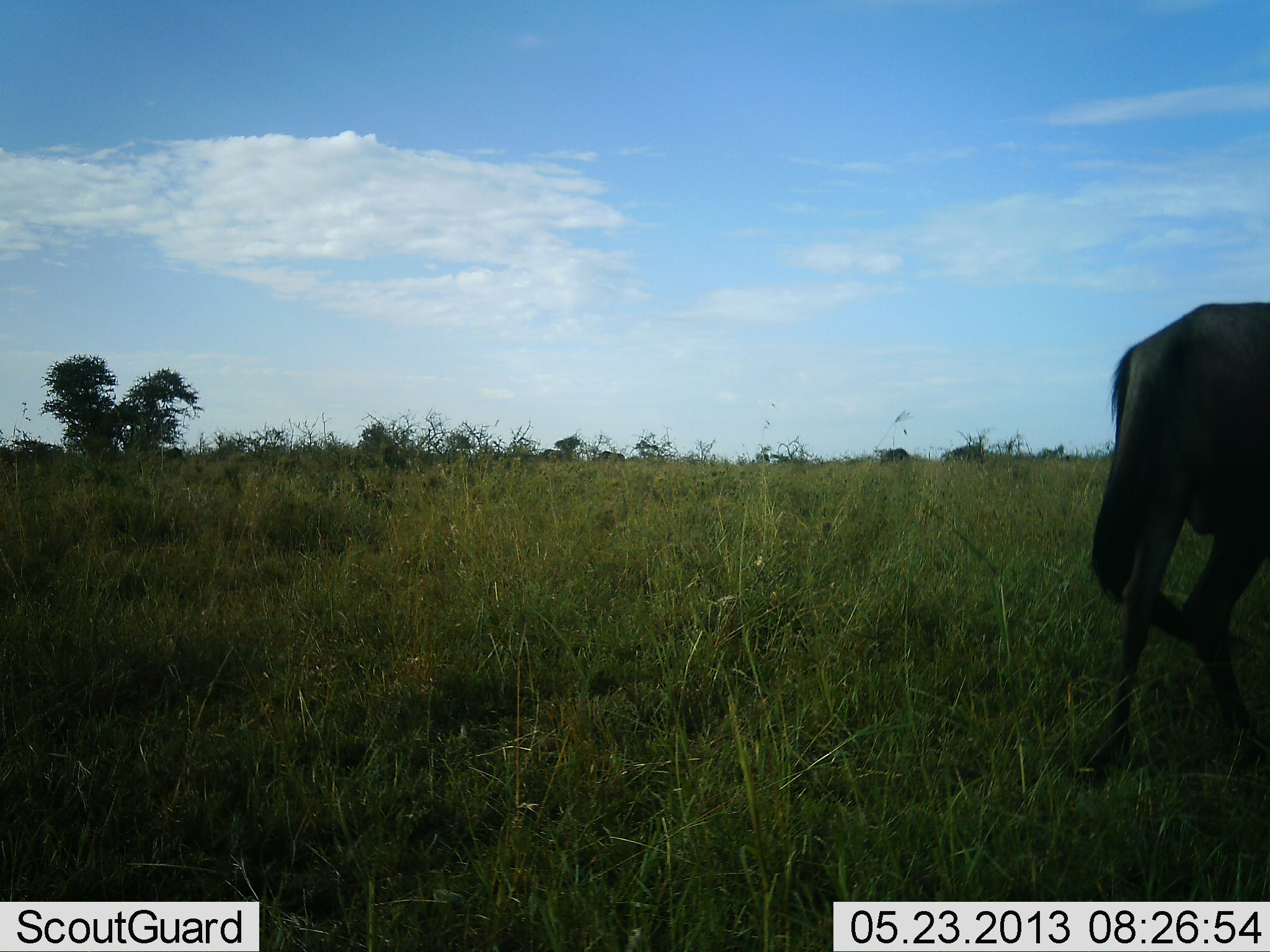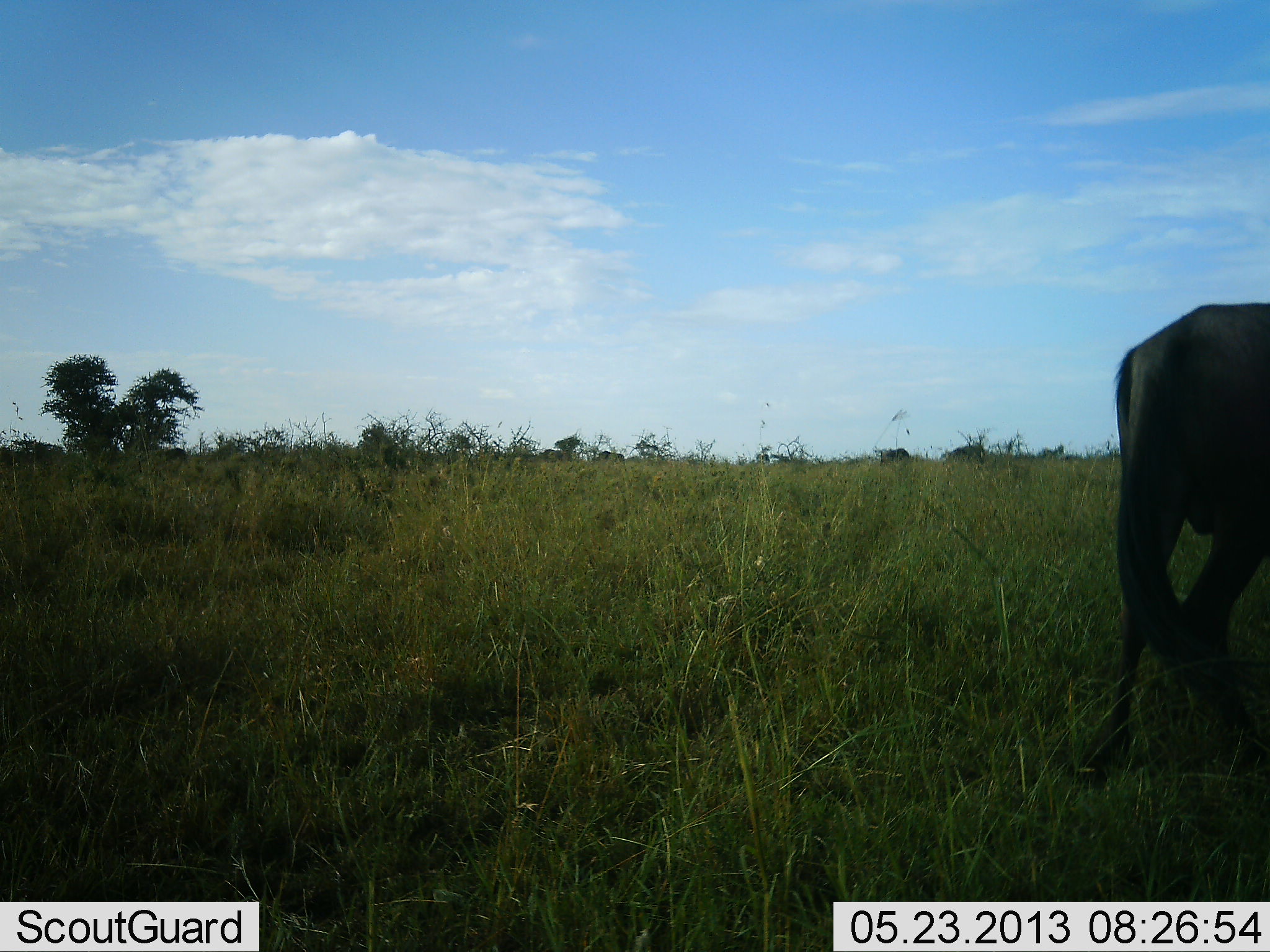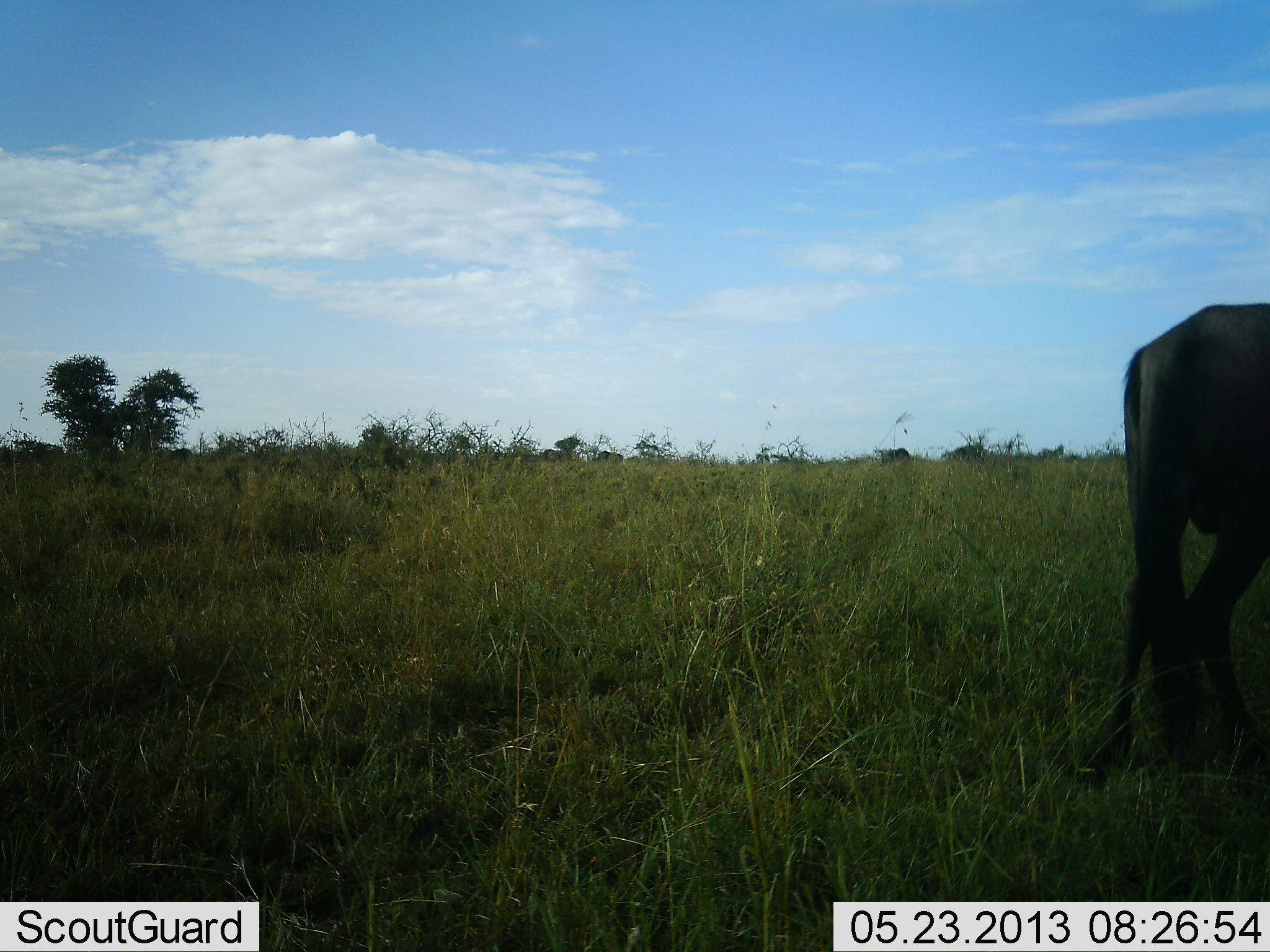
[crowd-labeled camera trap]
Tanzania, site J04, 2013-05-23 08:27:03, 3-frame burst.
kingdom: Animalia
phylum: Chordata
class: Mammalia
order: Artiodactyla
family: Bovidae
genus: Connochaetes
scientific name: Connochaetes taurinus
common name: blue wildebeest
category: wildebeest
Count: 1.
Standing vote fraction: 70%.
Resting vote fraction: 0%.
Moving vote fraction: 22%.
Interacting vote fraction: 0%.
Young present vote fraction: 0%.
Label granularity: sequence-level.